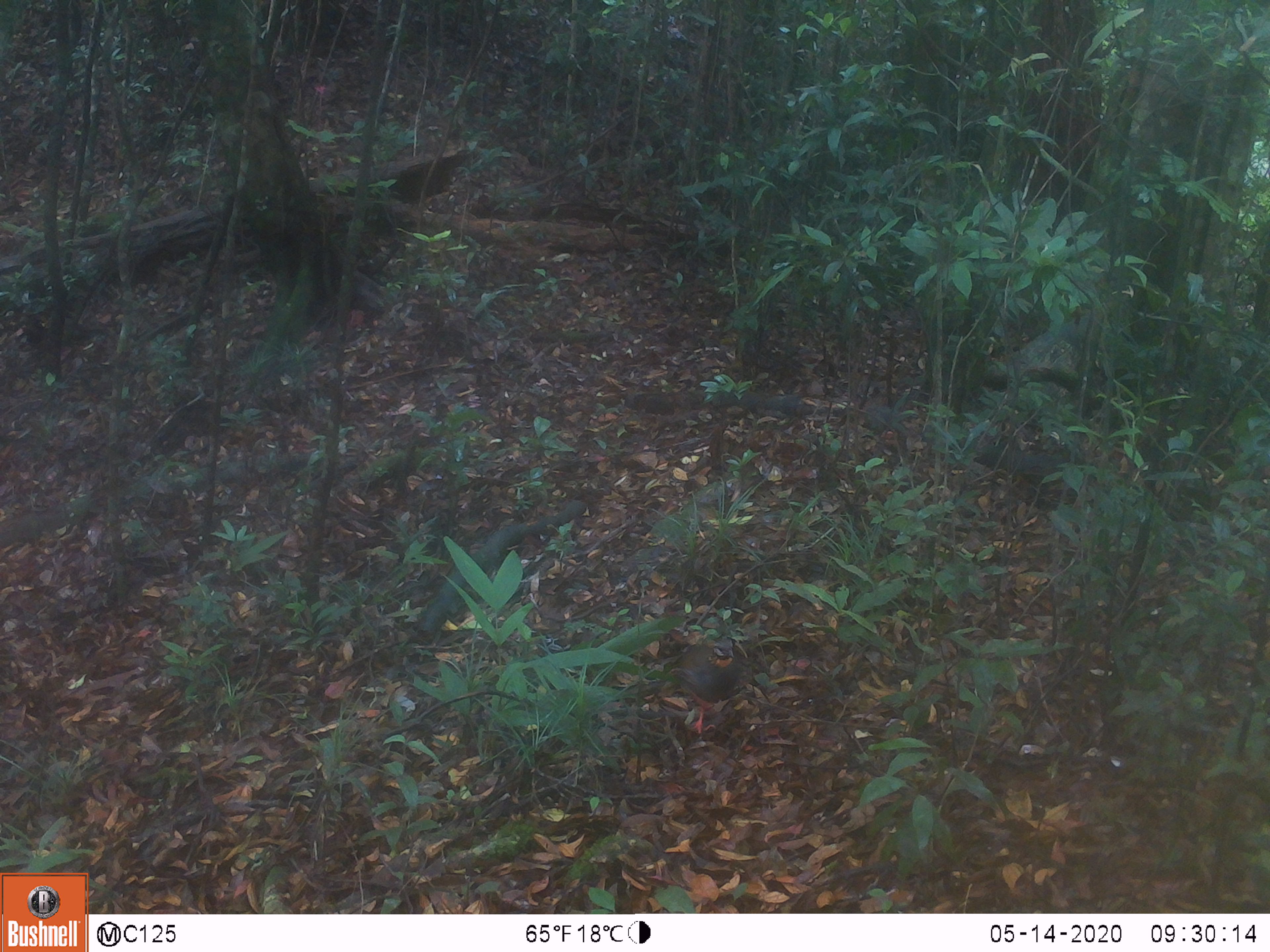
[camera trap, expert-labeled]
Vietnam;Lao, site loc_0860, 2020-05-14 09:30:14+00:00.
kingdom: Animalia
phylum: Chordata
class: Aves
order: Galliformes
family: Phasianidae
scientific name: Phasianidae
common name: partridge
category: unidentified partridge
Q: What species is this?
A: Unidentified partridge (partridge) (Phasianidae).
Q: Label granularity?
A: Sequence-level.